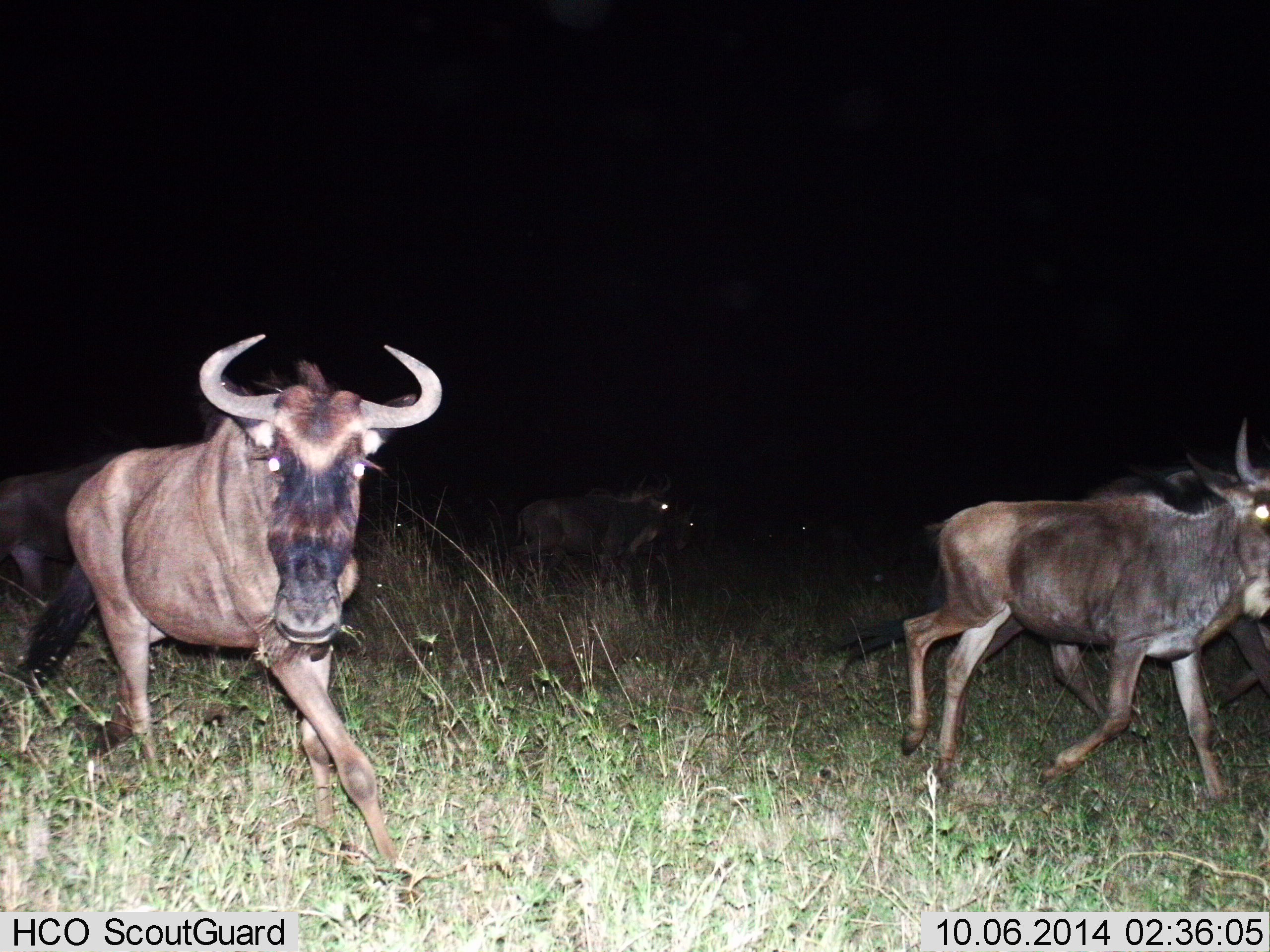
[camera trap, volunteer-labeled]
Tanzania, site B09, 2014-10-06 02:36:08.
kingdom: Animalia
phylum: Chordata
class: Mammalia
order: Artiodactyla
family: Bovidae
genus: Connochaetes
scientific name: Connochaetes taurinus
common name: blue wildebeest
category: wildebeest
Wildebeest (blue wildebeest) (Connochaetes taurinus), count 5. Behavior (volunteer vote fractions): standing 0%, resting 0%, moving 90%, interacting 10%. Young present (vote fraction): 20%. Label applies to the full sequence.